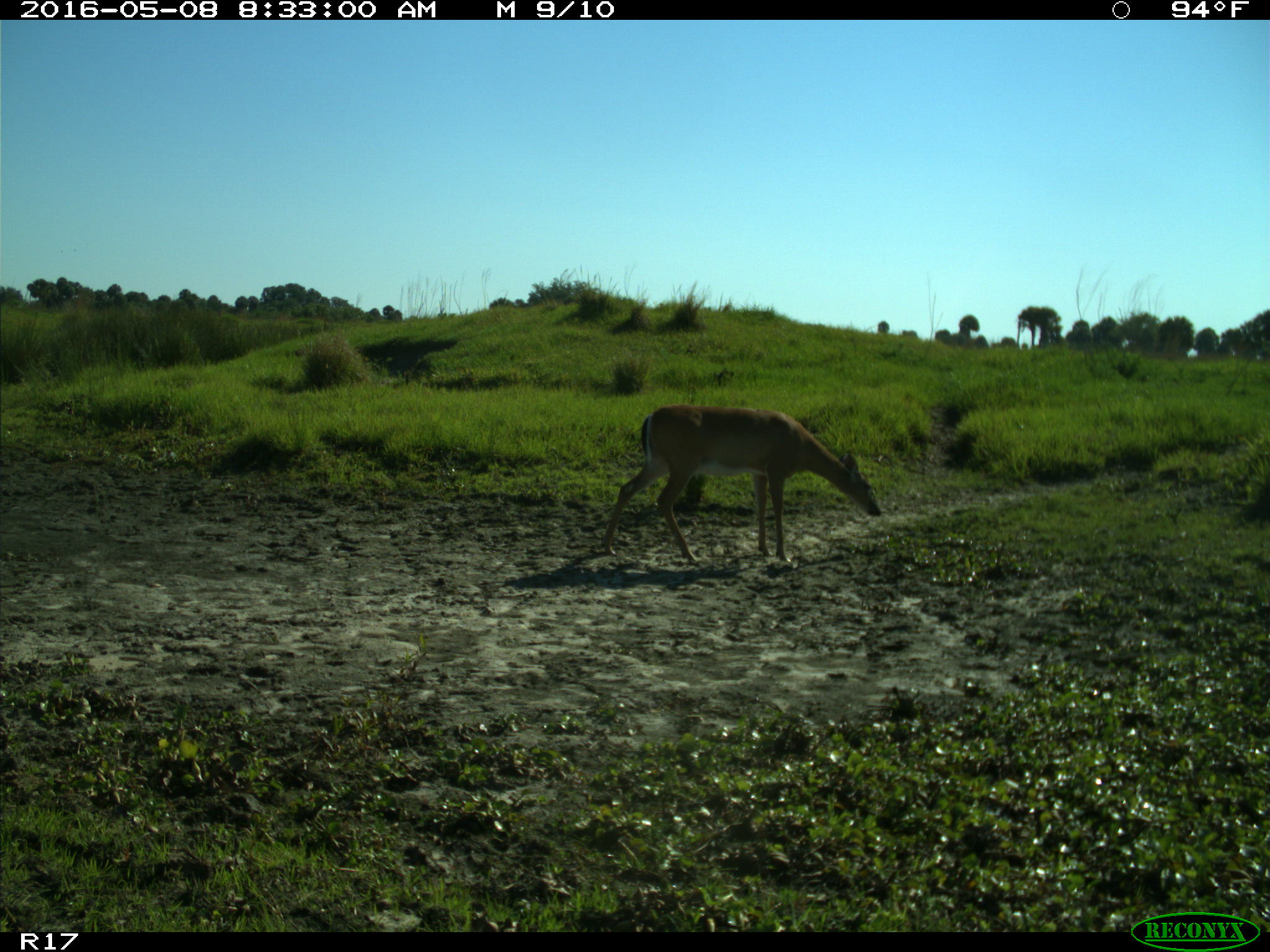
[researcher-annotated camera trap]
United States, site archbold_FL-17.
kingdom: Animalia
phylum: Chordata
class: Mammalia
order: Artiodactyla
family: Cervidae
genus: Odocoileus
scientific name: Odocoileus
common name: deer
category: unidentified deer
Unidentified deer (deer) (Odocoileus).